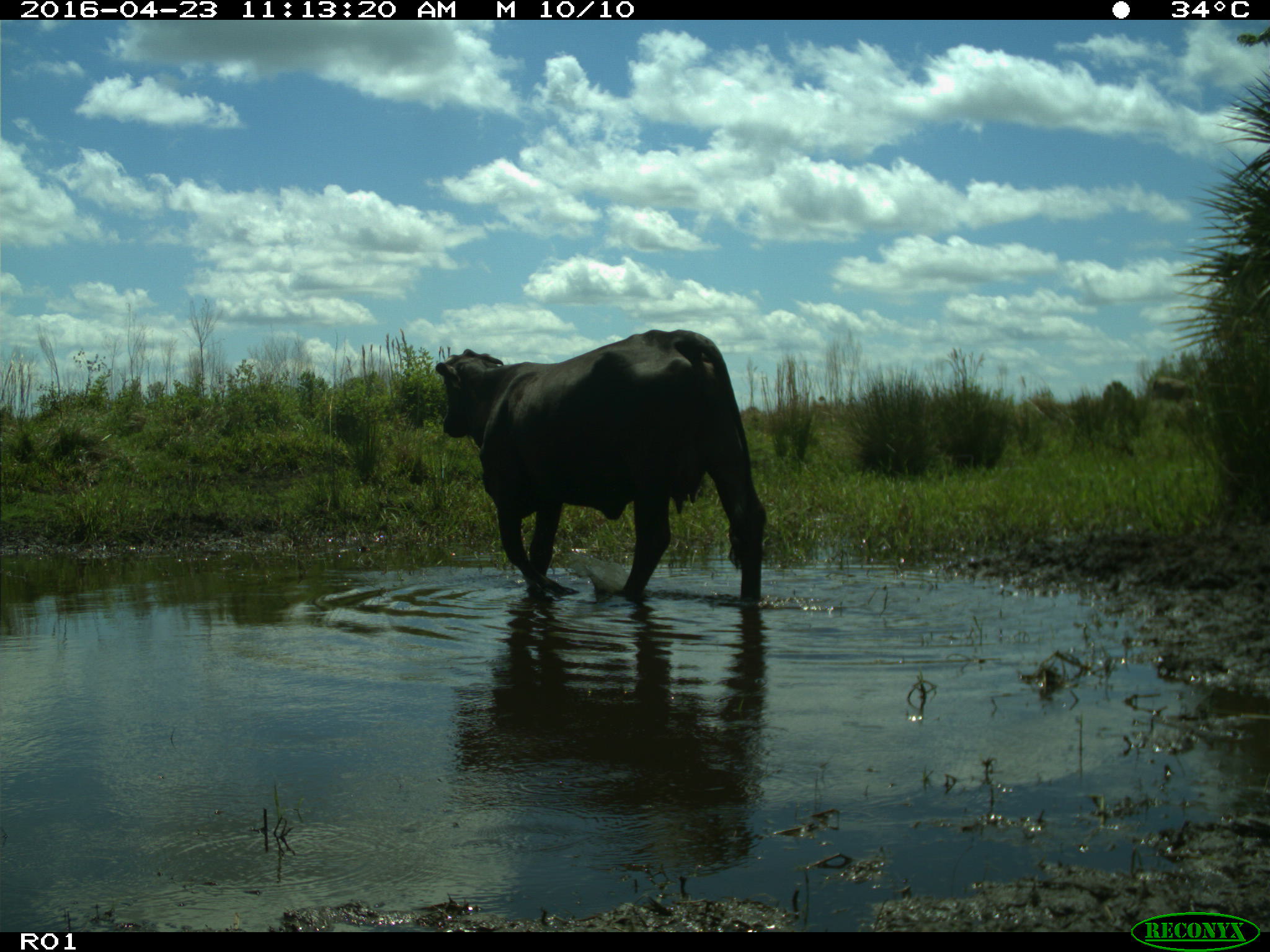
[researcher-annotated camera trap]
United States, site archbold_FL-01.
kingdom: Animalia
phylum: Chordata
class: Mammalia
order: Artiodactyla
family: Bovidae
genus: Bos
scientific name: Bos taurus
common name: domestic cow